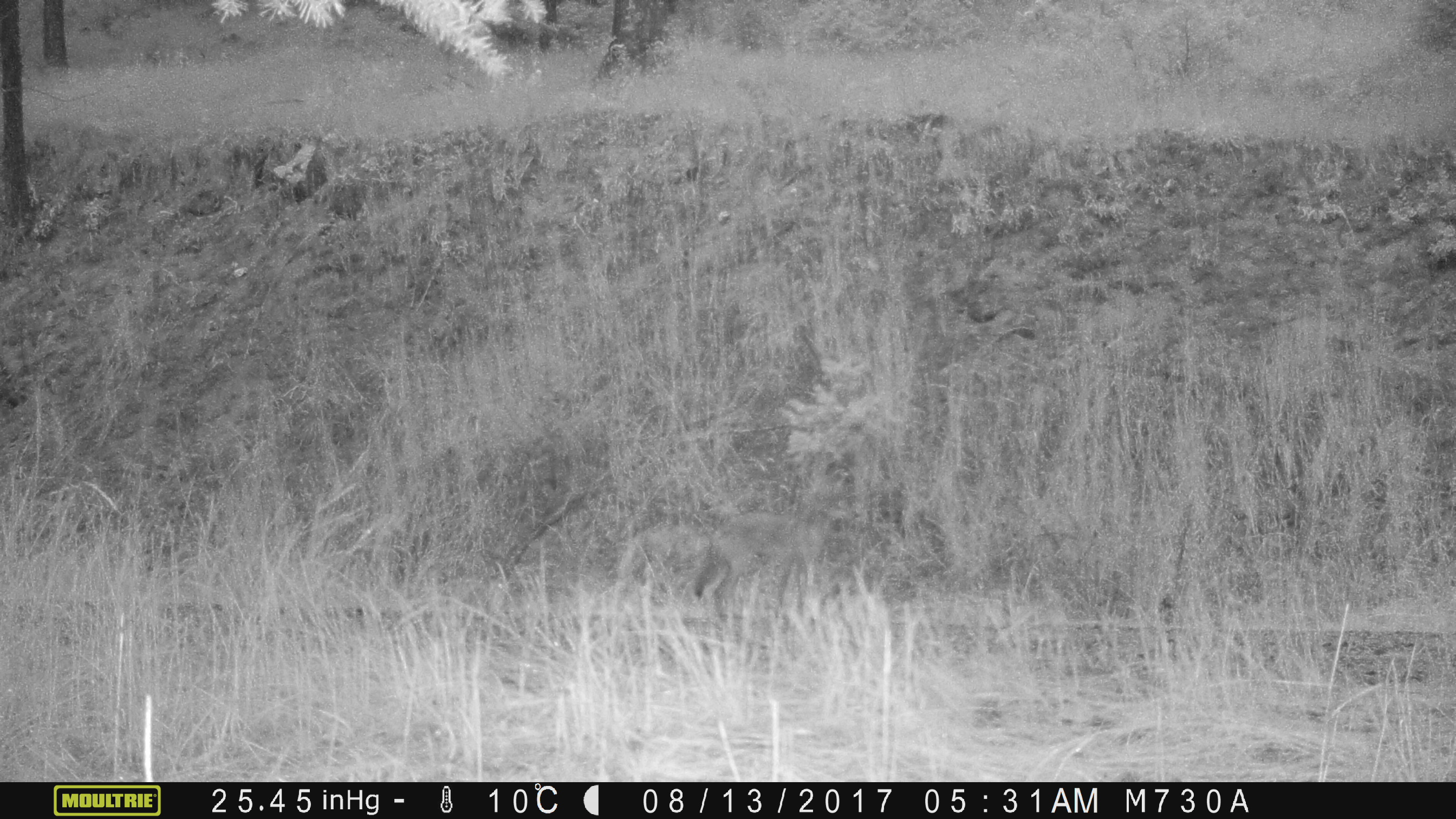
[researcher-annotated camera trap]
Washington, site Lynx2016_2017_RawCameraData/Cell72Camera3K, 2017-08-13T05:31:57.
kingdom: Animalia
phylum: Chordata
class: Mammalia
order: Carnivora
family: Canidae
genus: Canis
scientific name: Canis latrans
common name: coyote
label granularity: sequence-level